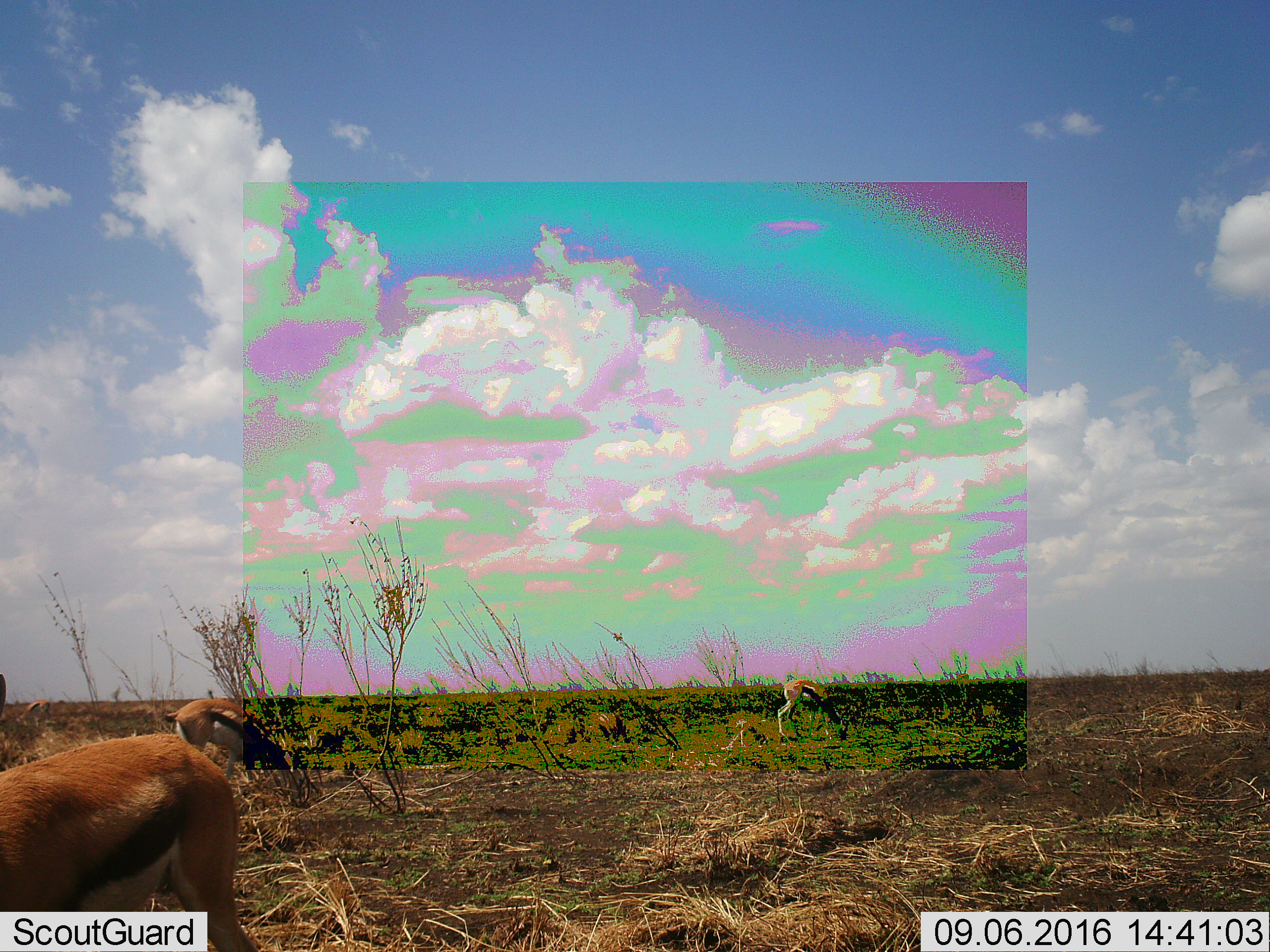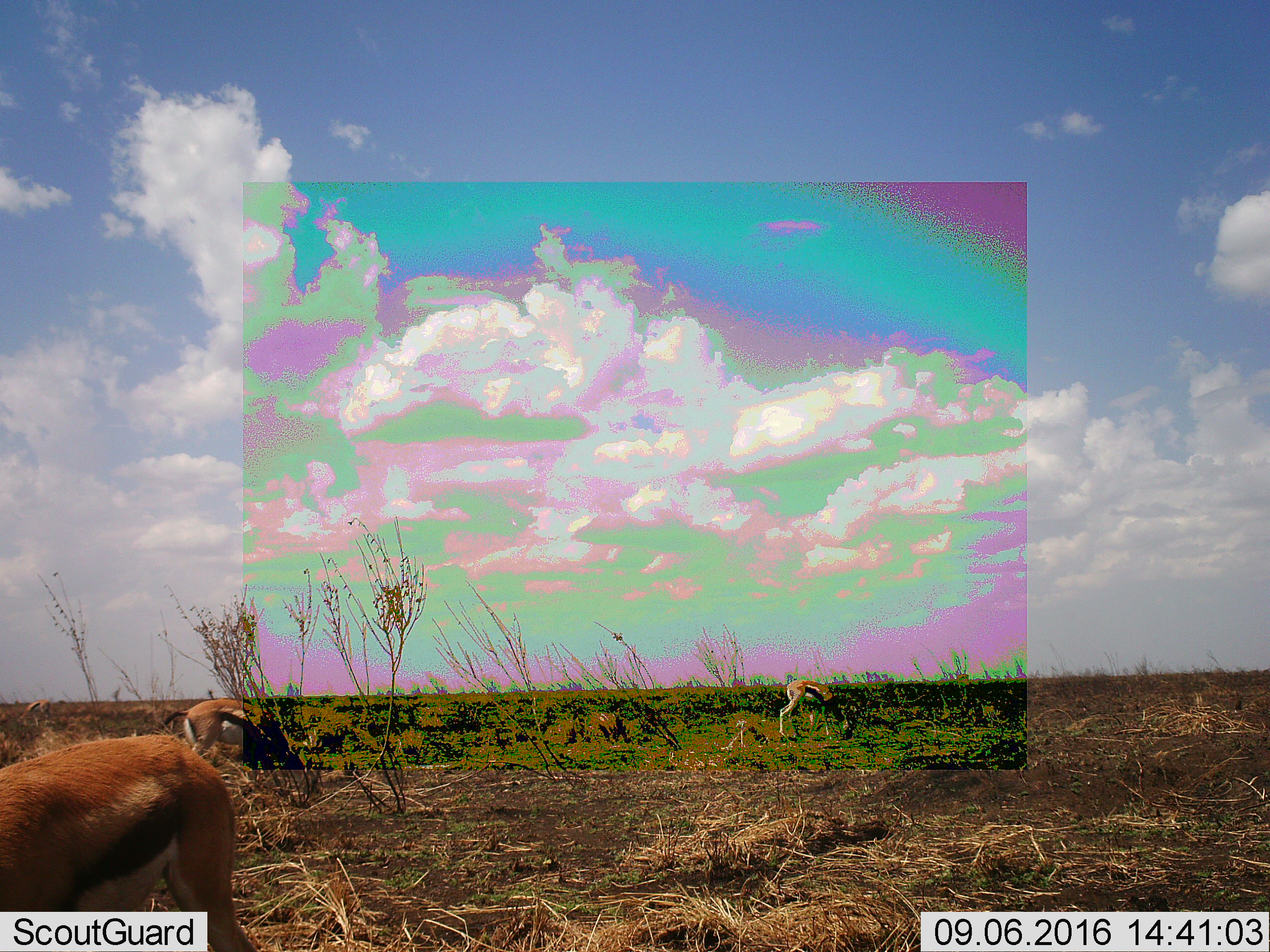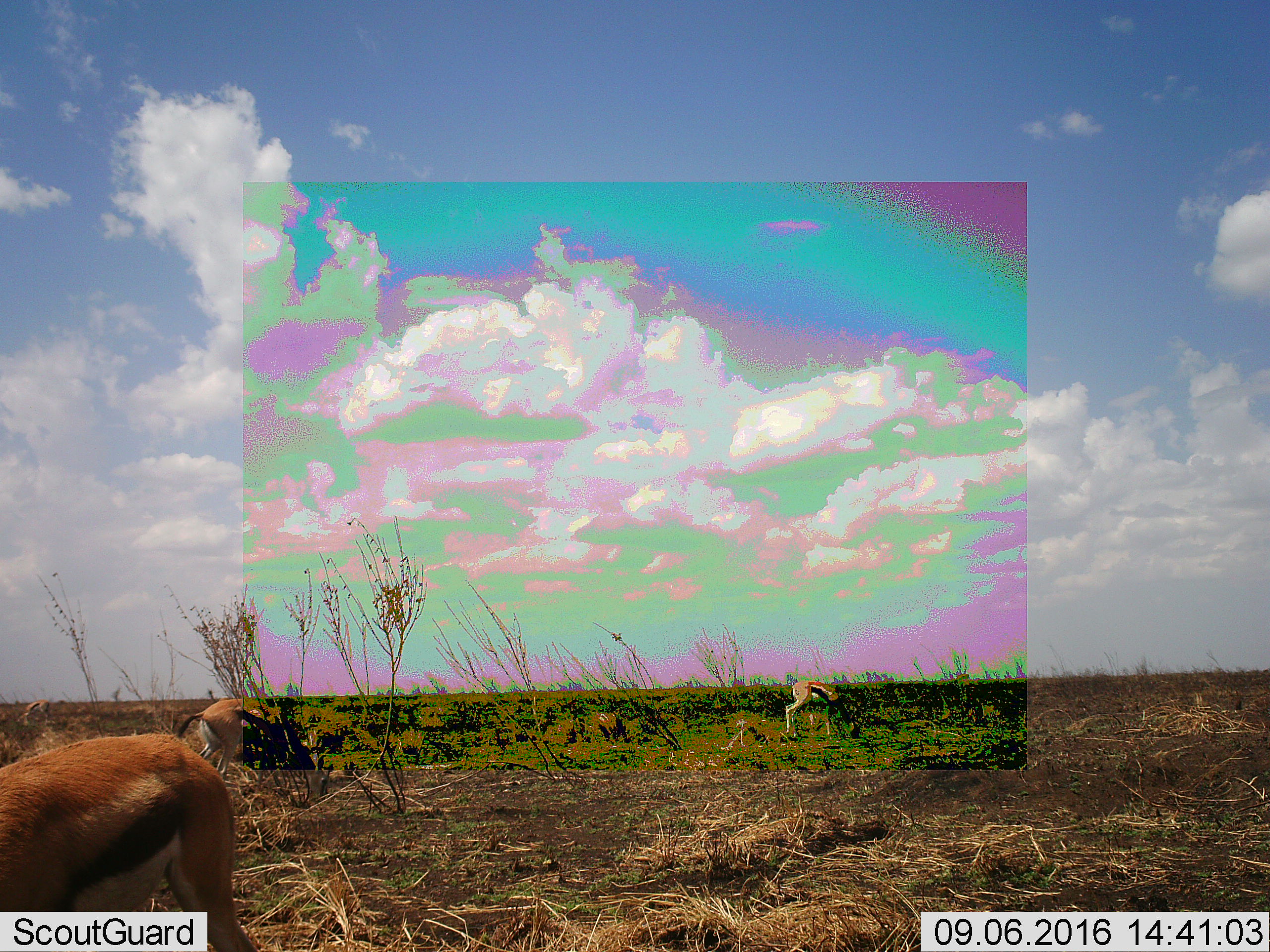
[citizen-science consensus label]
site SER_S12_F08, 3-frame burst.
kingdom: Animalia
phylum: Chordata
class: Mammalia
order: Artiodactyla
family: Bovidae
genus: Eudorcas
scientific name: Eudorcas thomsonii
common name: thomson's gazelle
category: gazellethomsons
Gazellethomsons (thomson's gazelle) (Eudorcas thomsonii), count 3. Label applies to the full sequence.